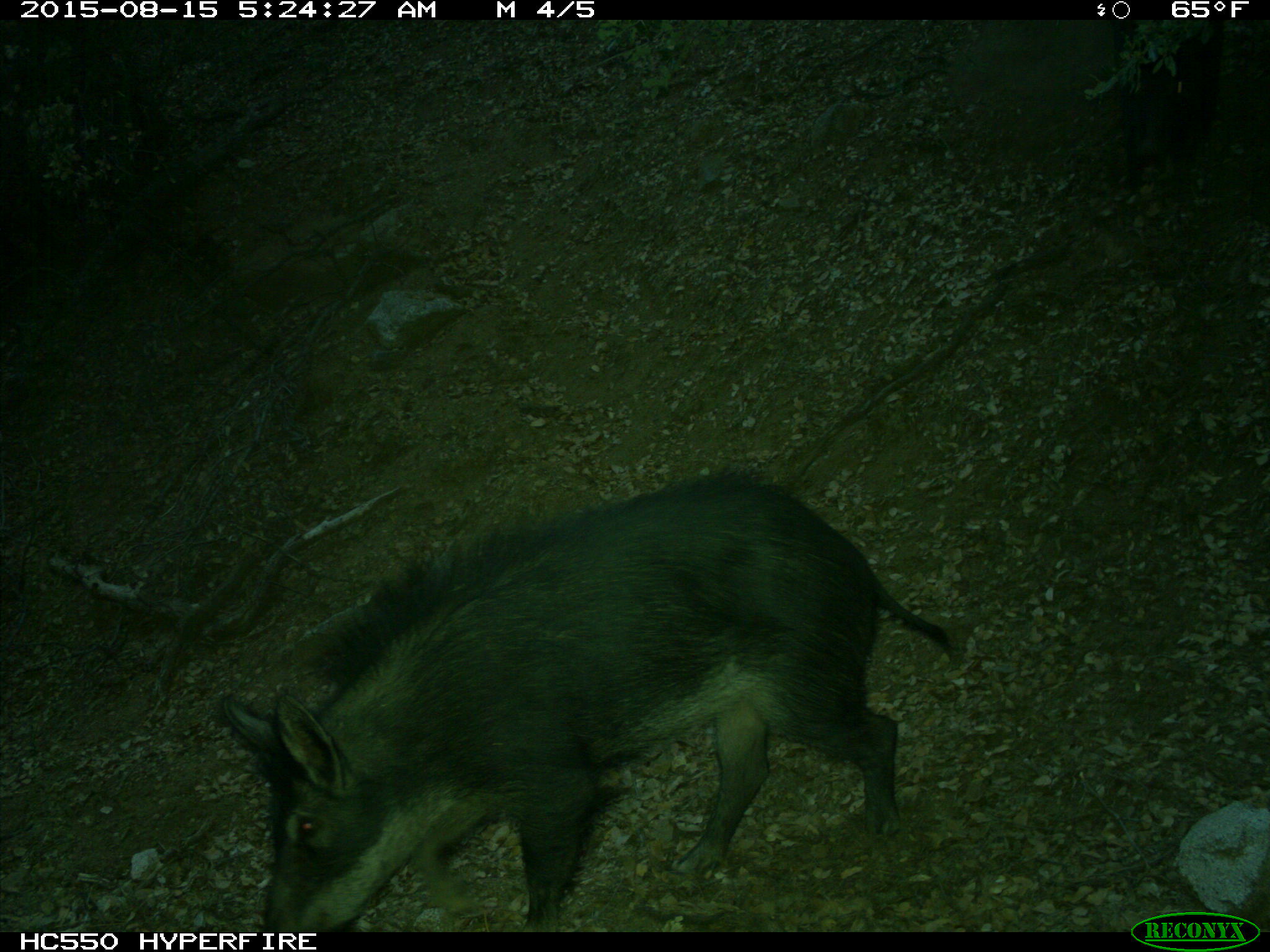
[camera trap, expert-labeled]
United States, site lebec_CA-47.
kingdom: Animalia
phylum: Chordata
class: Mammalia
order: Artiodactyla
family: Suidae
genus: Sus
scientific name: Sus scrofa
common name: wild boar